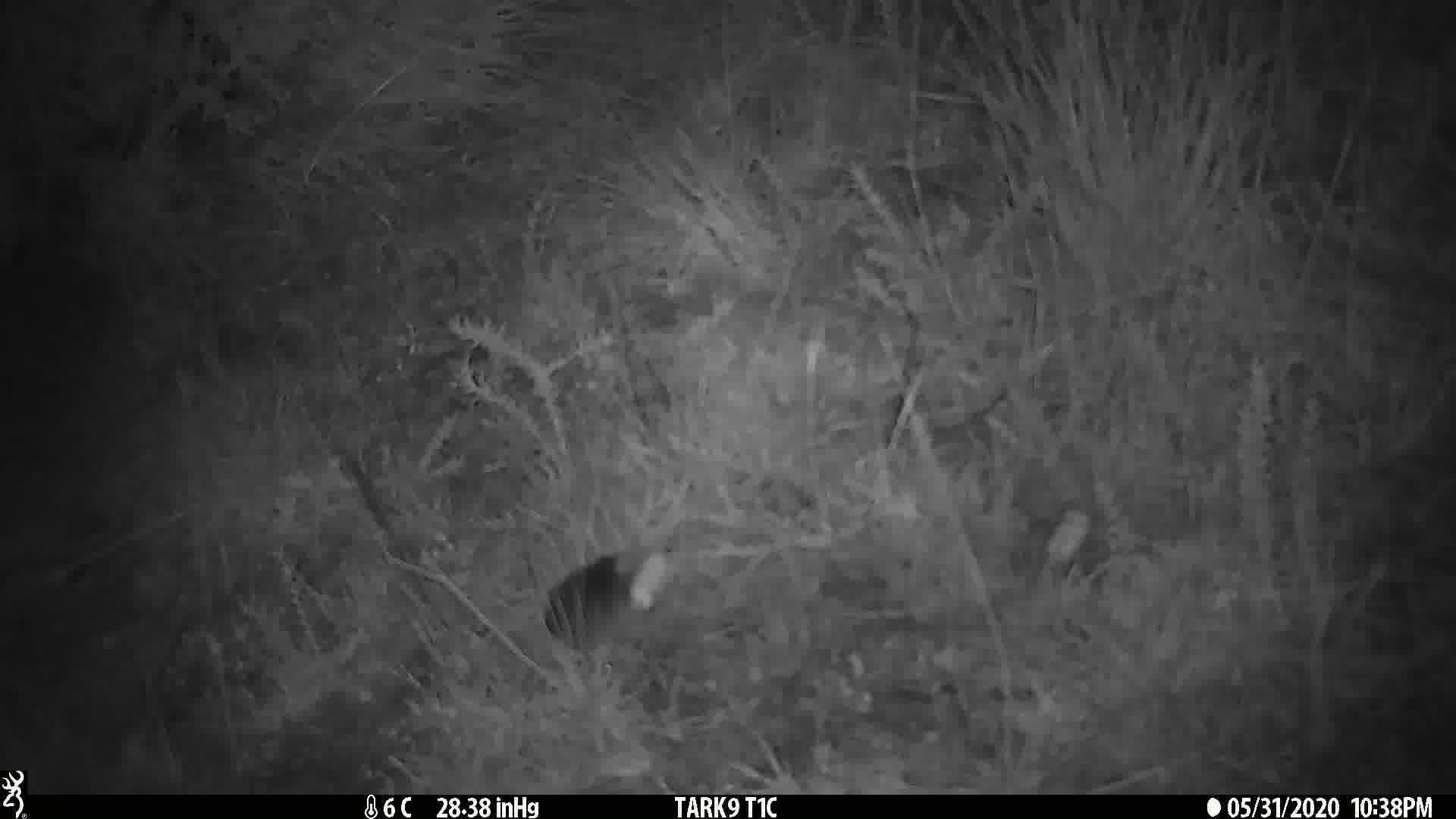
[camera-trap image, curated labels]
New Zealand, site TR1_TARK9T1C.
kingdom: Animalia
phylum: Chordata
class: Mammalia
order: Rodentia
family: Muridae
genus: Mus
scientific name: Mus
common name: mouse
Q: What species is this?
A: Mouse (Mus).